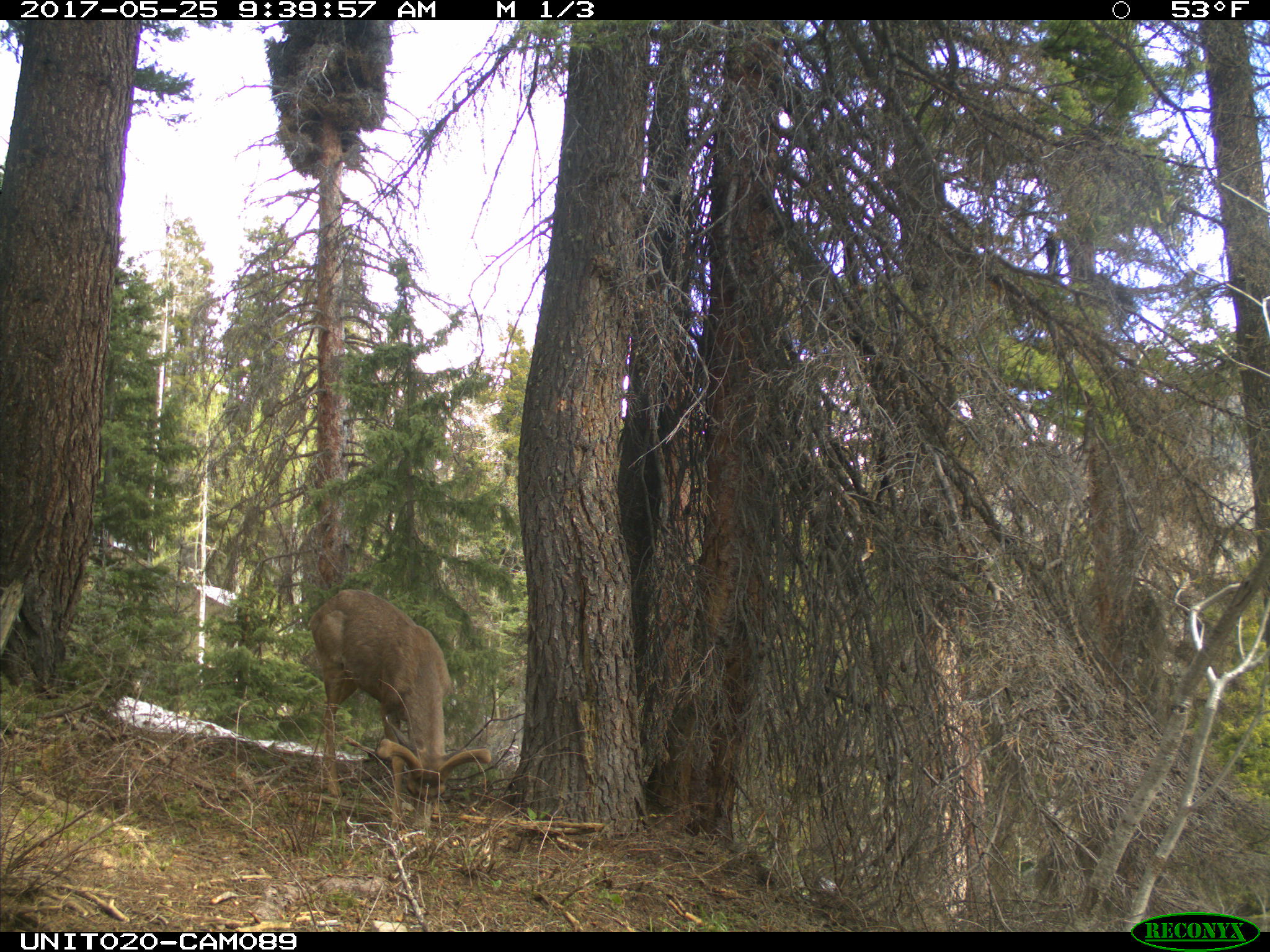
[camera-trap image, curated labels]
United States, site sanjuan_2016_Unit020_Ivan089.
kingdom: Animalia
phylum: Chordata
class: Mammalia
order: Artiodactyla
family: Cervidae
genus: Odocoileus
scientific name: Odocoileus hemionus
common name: mule deer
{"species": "Odocoileus hemionus (mule deer)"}